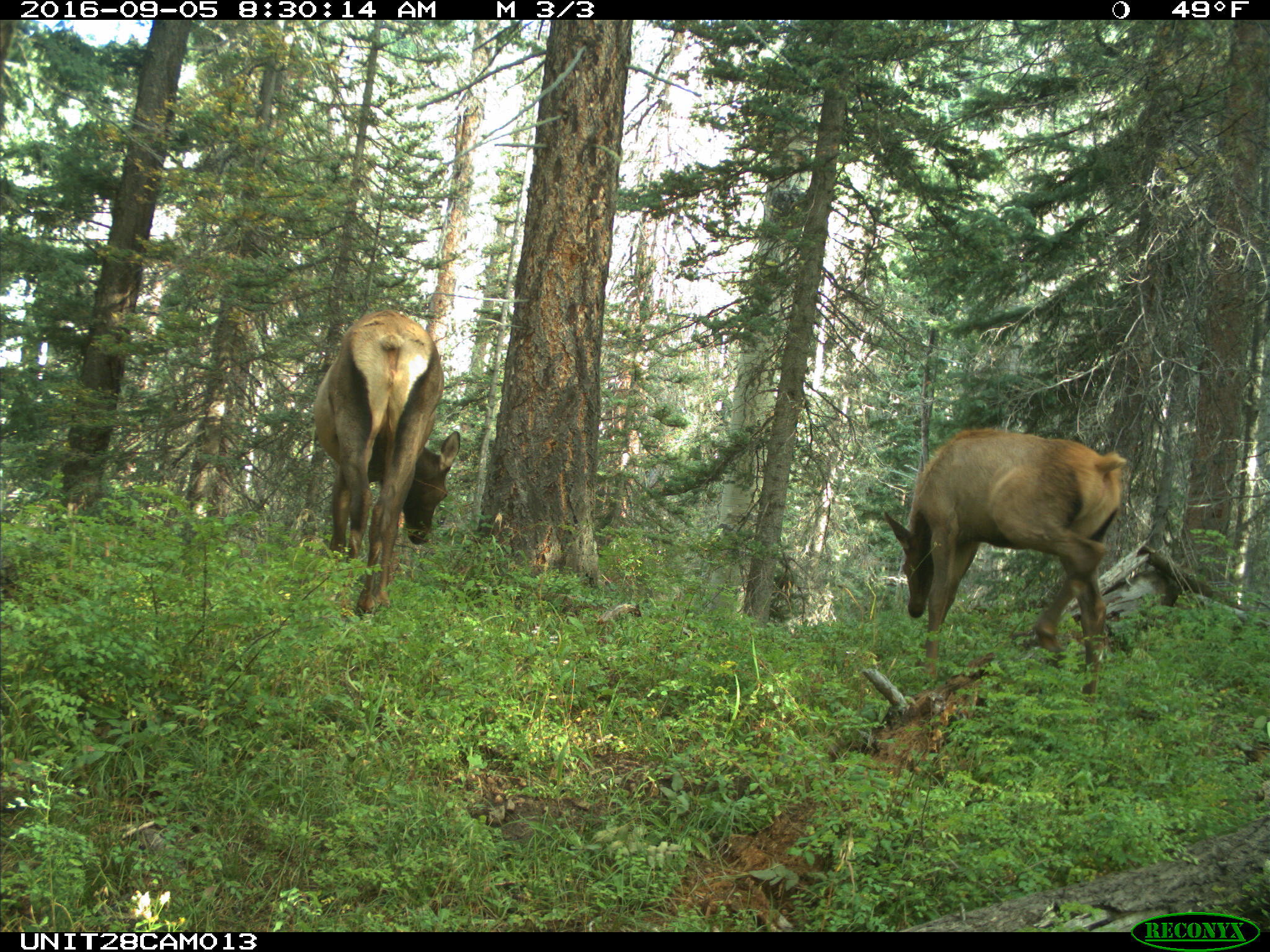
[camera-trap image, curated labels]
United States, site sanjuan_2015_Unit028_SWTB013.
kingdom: Animalia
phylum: Chordata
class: Mammalia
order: Artiodactyla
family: Cervidae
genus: Cervus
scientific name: Cervus elaphus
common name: red deer